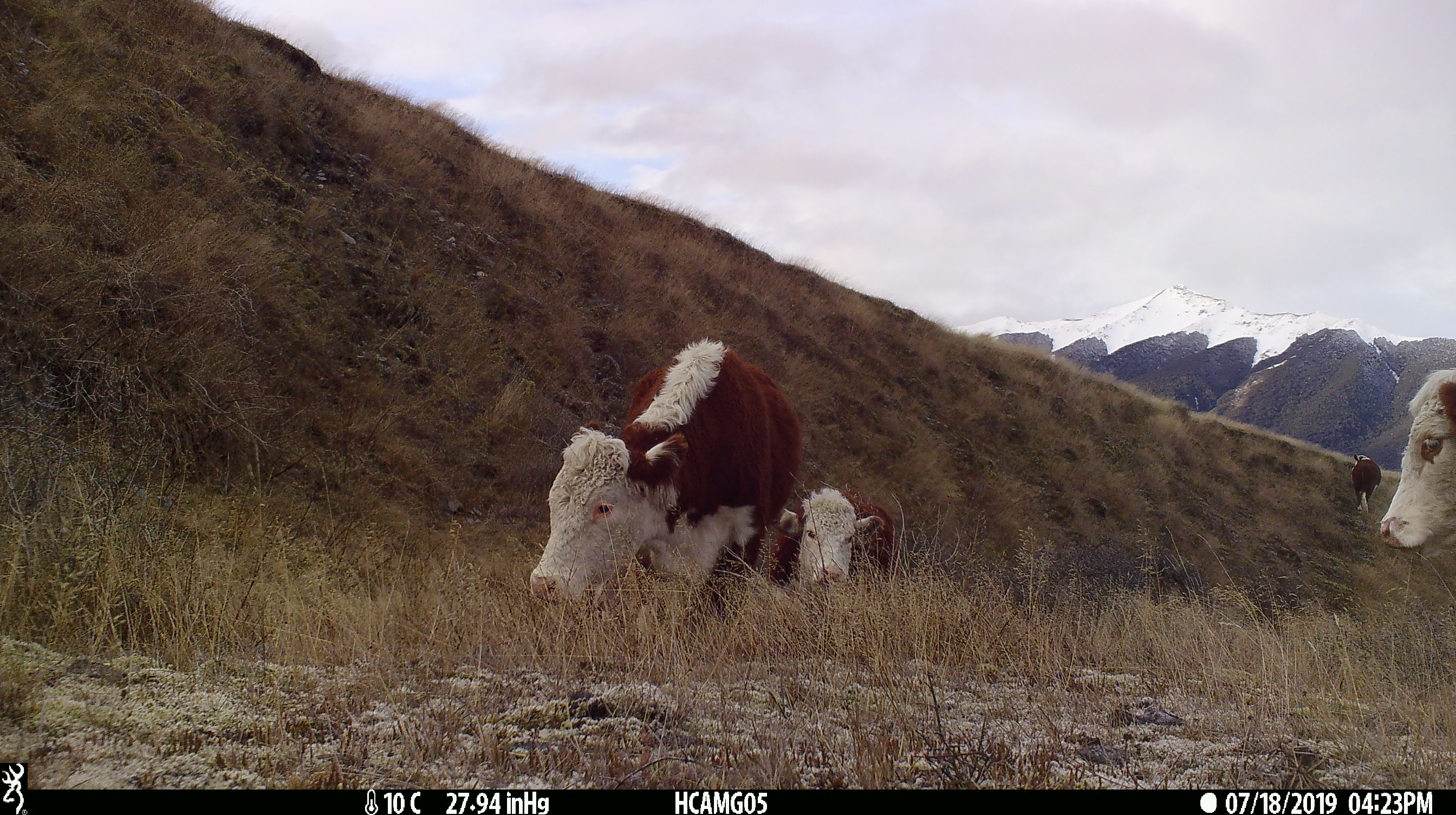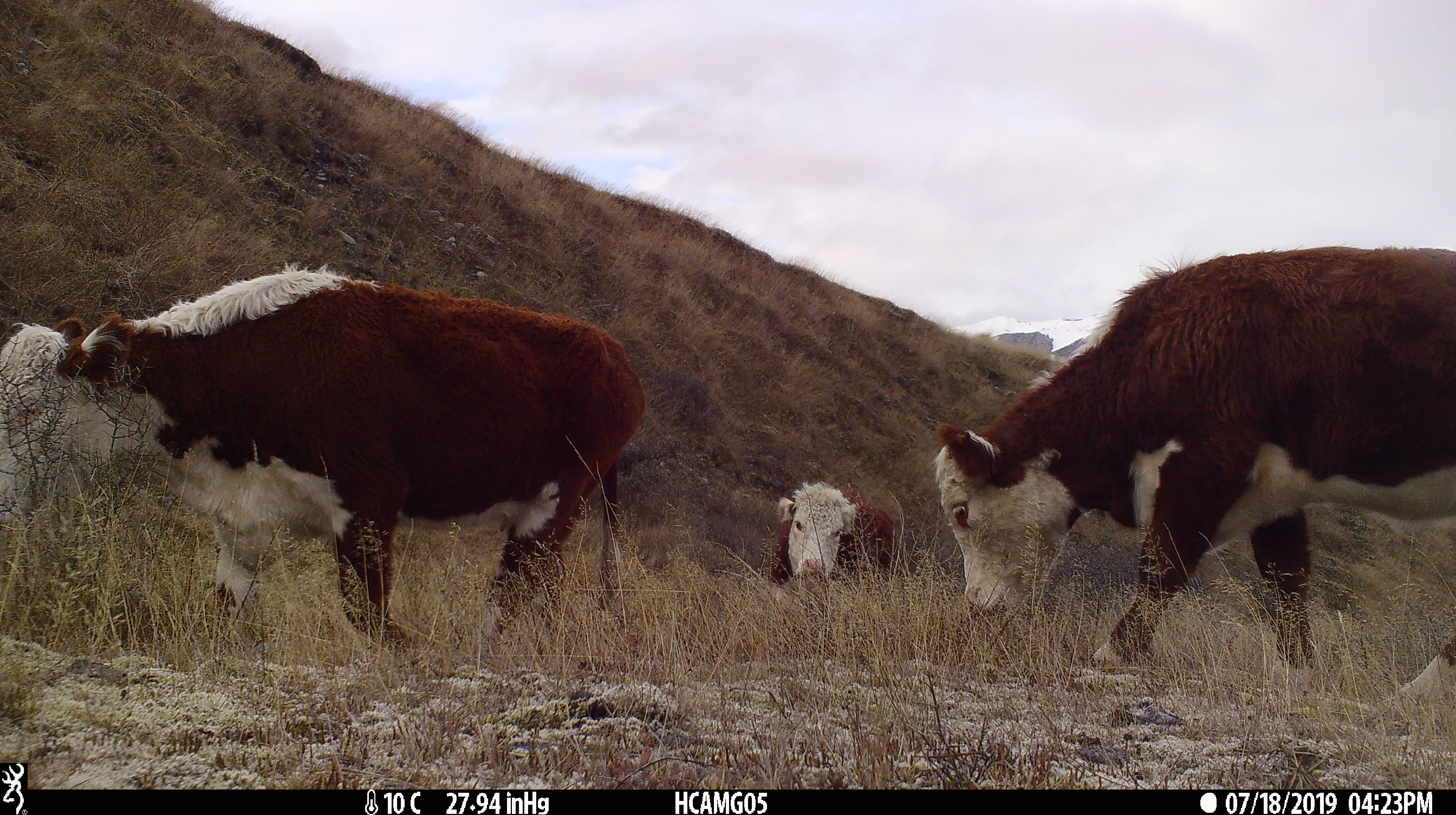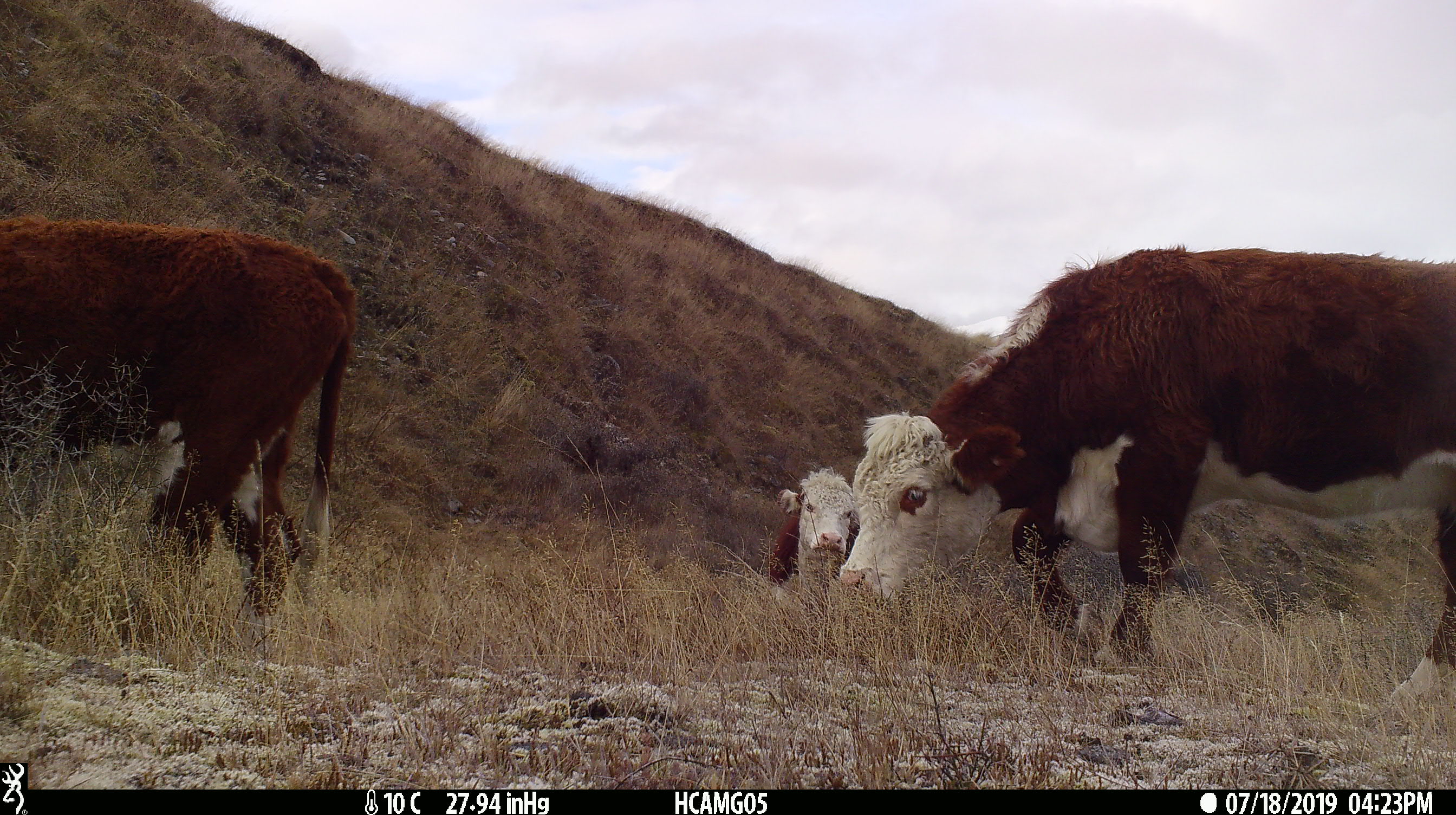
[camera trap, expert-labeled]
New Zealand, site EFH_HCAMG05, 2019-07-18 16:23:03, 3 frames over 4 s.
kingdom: Animalia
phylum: Chordata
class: Mammalia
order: Artiodactyla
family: Bovidae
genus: Bos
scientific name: Bos taurus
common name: domestic cow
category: cow